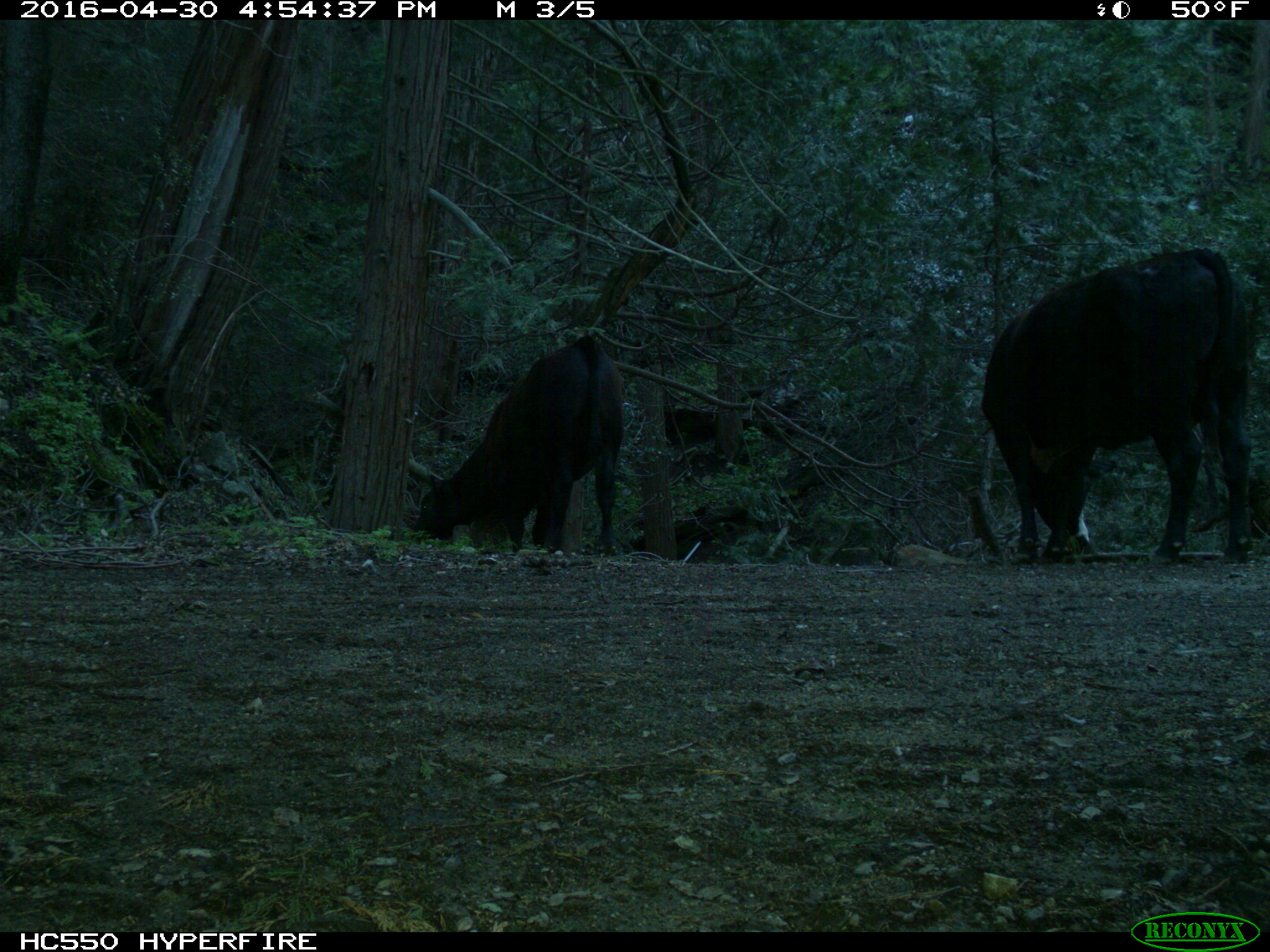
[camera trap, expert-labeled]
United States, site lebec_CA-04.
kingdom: Animalia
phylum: Chordata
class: Mammalia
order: Artiodactyla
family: Bovidae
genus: Bos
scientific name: Bos taurus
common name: domestic cow